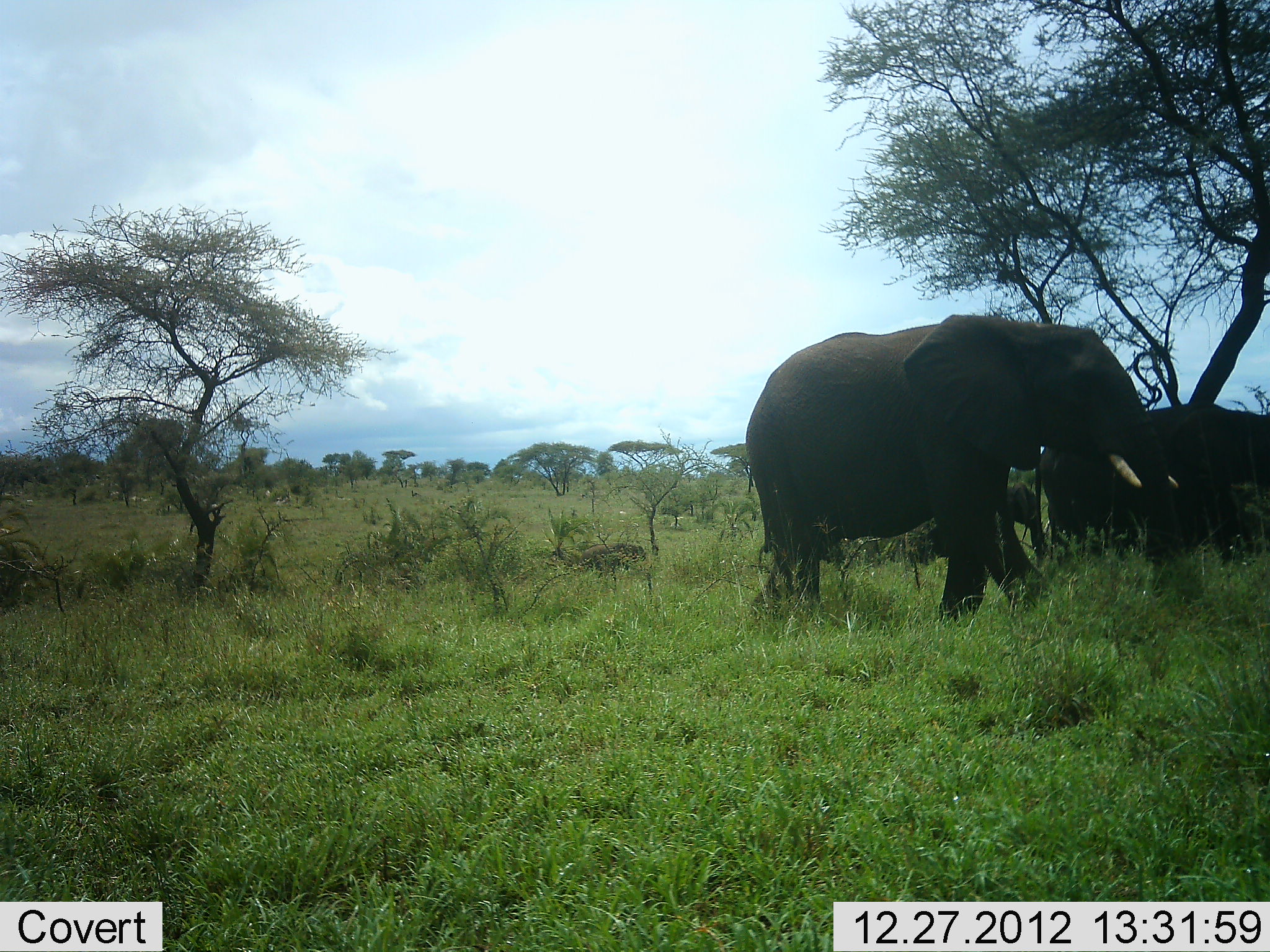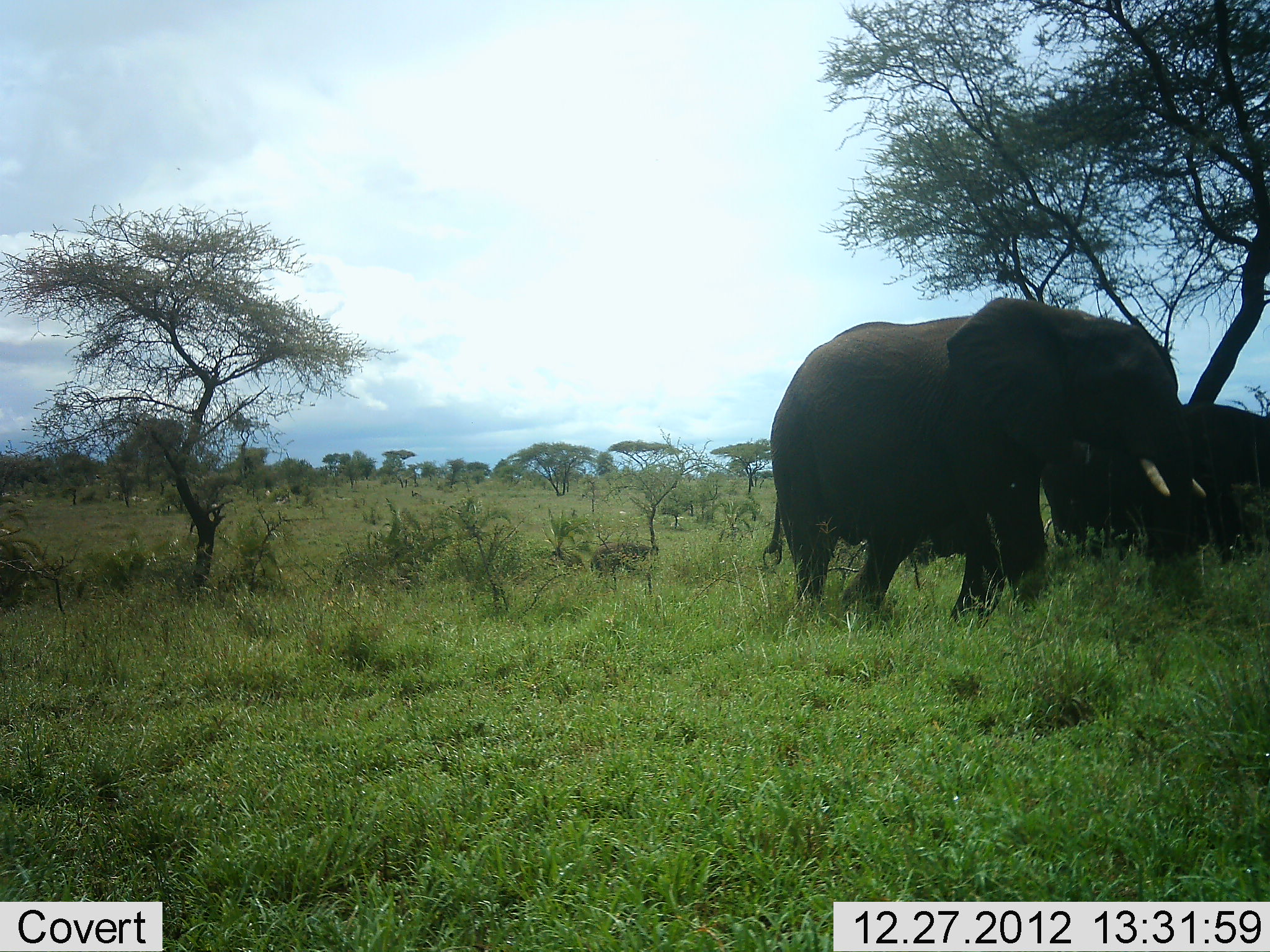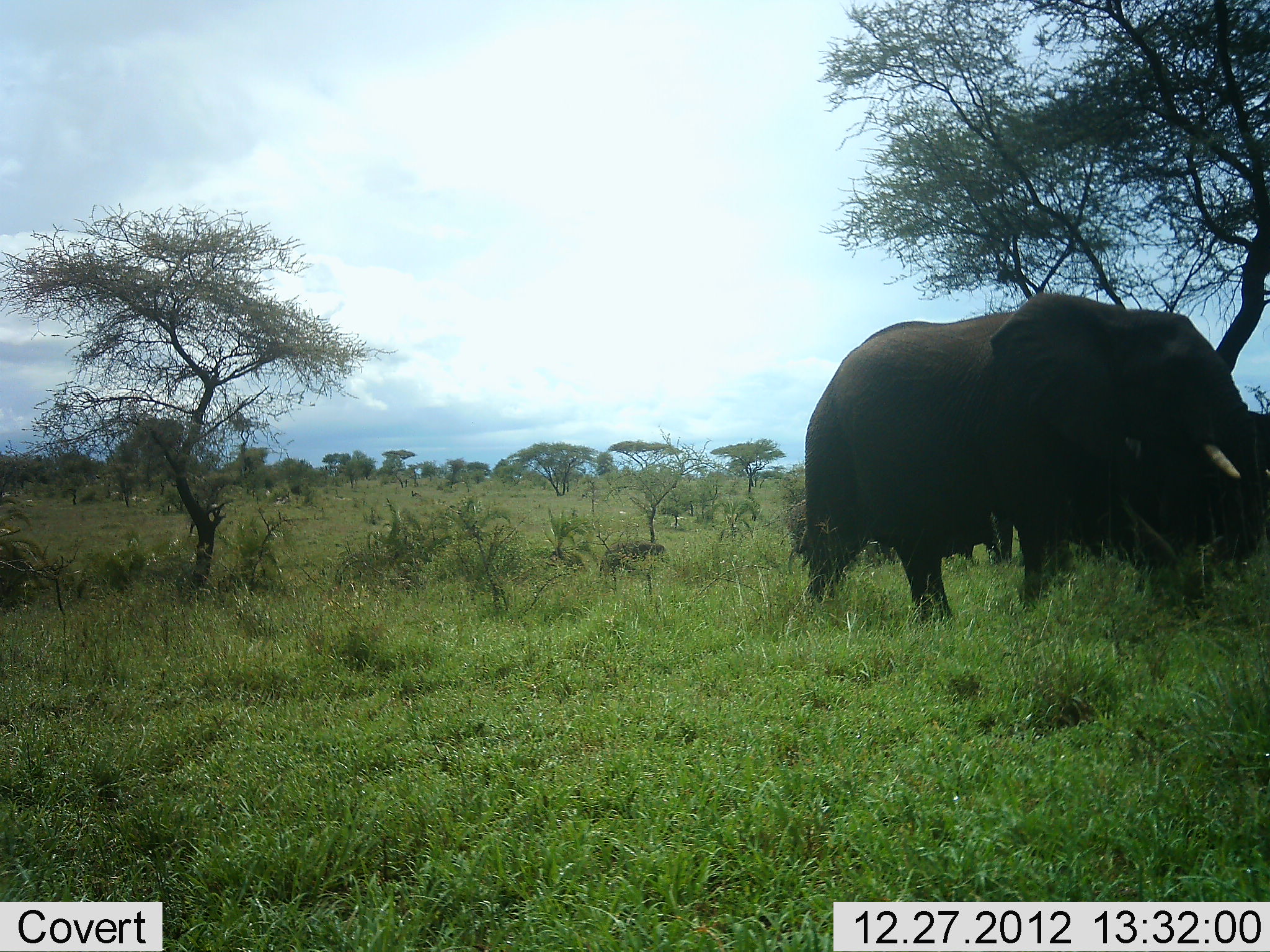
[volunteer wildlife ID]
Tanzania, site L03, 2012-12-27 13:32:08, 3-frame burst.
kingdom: Animalia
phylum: Chordata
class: Mammalia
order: Proboscidea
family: Elephantidae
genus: Loxodonta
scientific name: Loxodonta africana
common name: african bush elephant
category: elephant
Elephant (african bush elephant) (Loxodonta africana), count 3. Behavior (volunteer vote fractions): standing 28%, resting 3%, moving 90%, interacting 0%. Young present (vote fraction): 47%. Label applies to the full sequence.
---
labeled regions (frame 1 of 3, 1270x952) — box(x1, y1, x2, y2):
animal: box(745, 315, 1190, 626); box(1034, 401, 1269, 571); box(901, 480, 1047, 575)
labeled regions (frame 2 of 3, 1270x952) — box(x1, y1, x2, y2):
animal: box(761, 296, 1209, 628); box(906, 429, 1159, 567); box(1092, 401, 1270, 565)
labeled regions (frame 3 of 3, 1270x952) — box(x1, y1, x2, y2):
animal: box(803, 293, 1269, 629); box(1054, 404, 1269, 577); box(863, 474, 1013, 568)